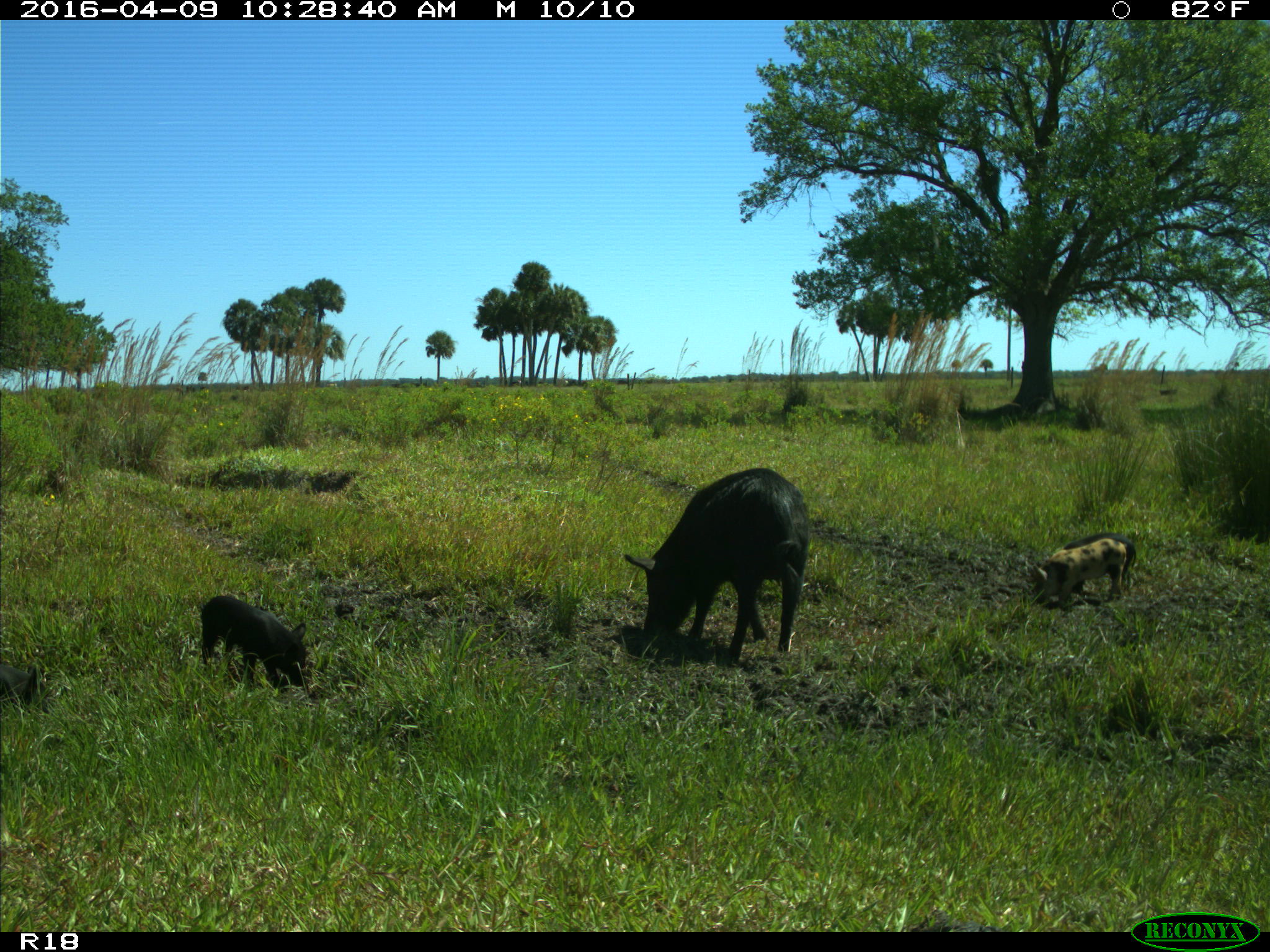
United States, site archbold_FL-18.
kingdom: Animalia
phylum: Chordata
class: Mammalia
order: Artiodactyla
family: Suidae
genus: Sus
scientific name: Sus scrofa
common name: wild boar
Sus scrofa (wild boar).